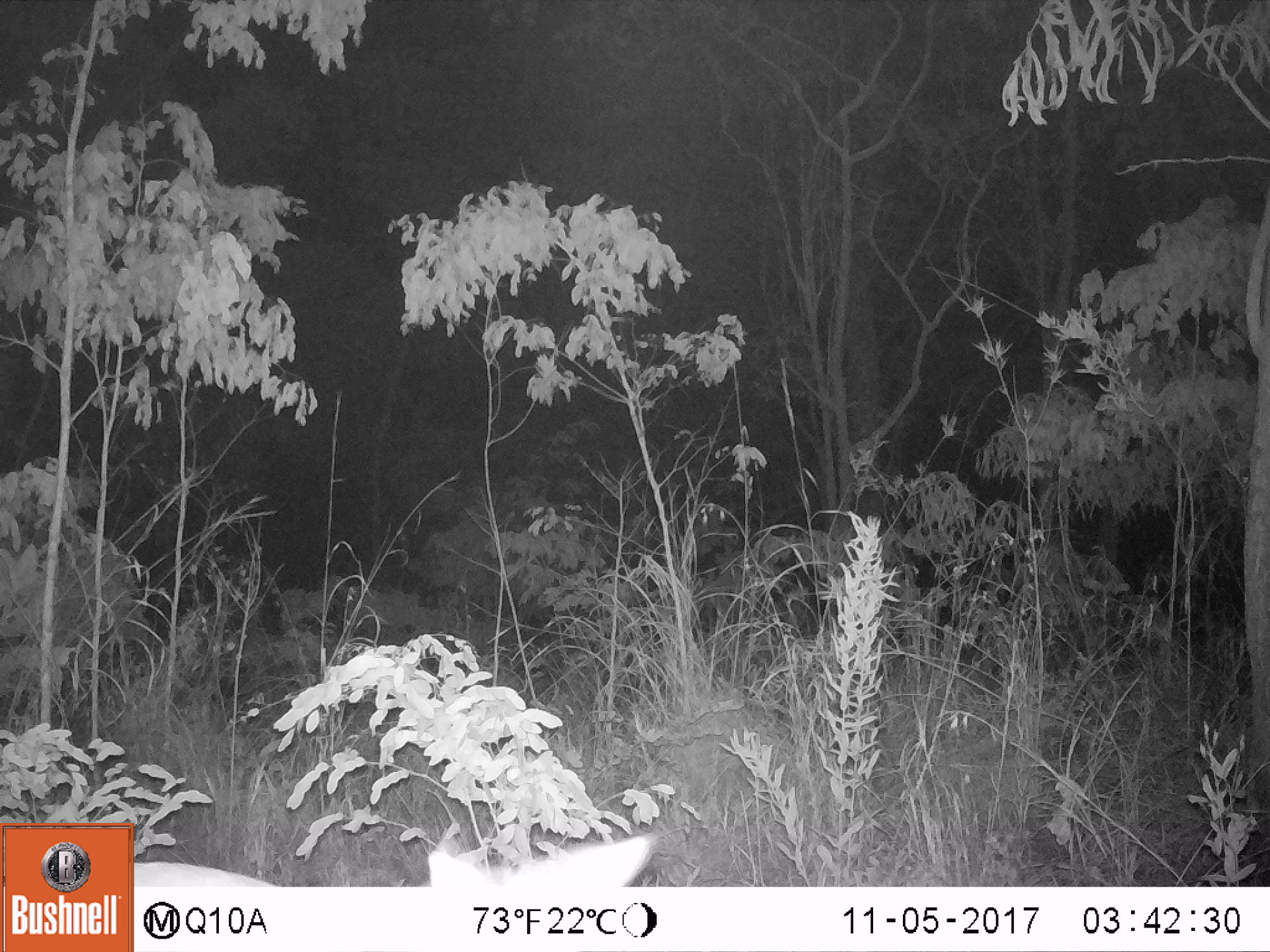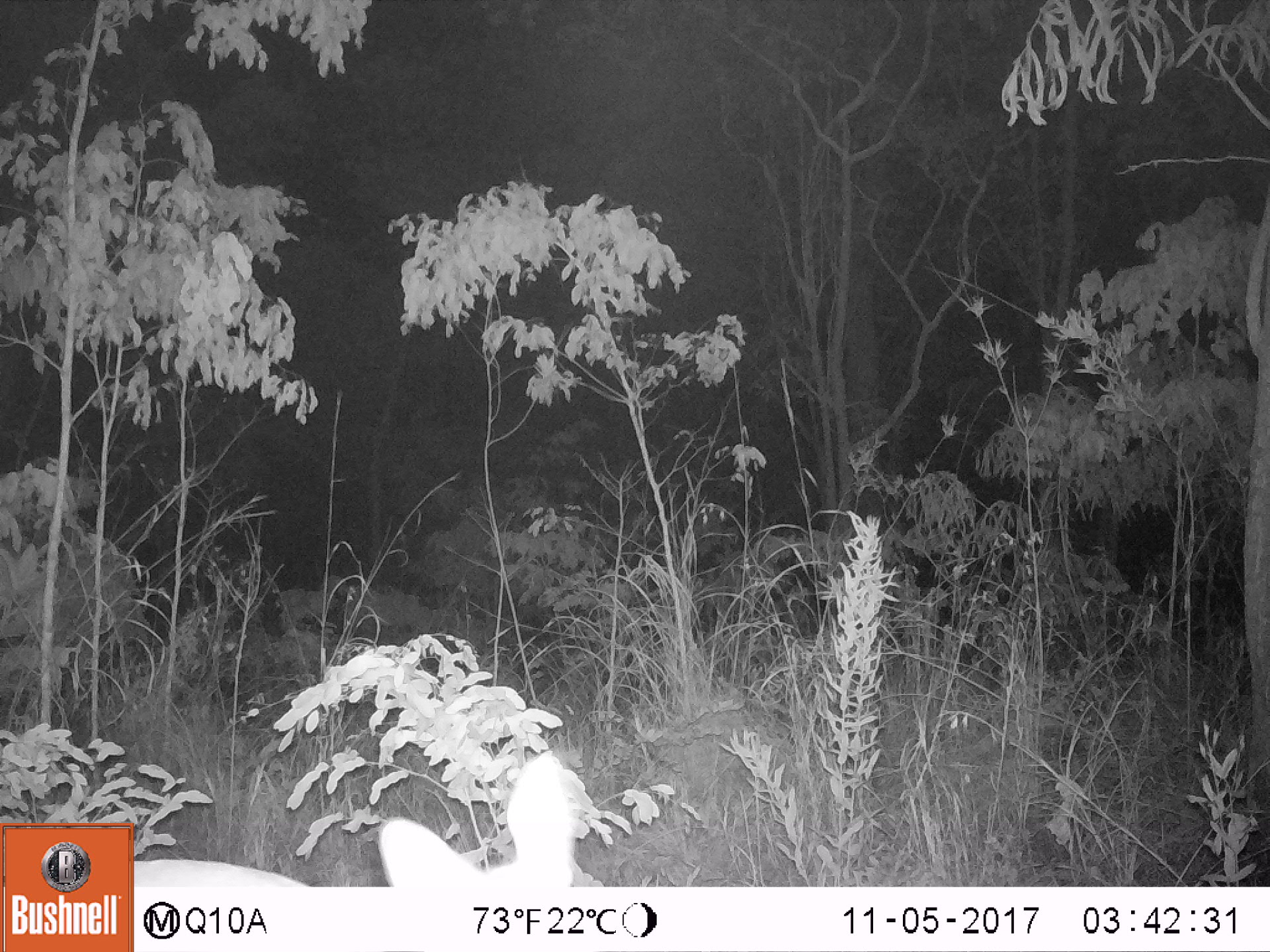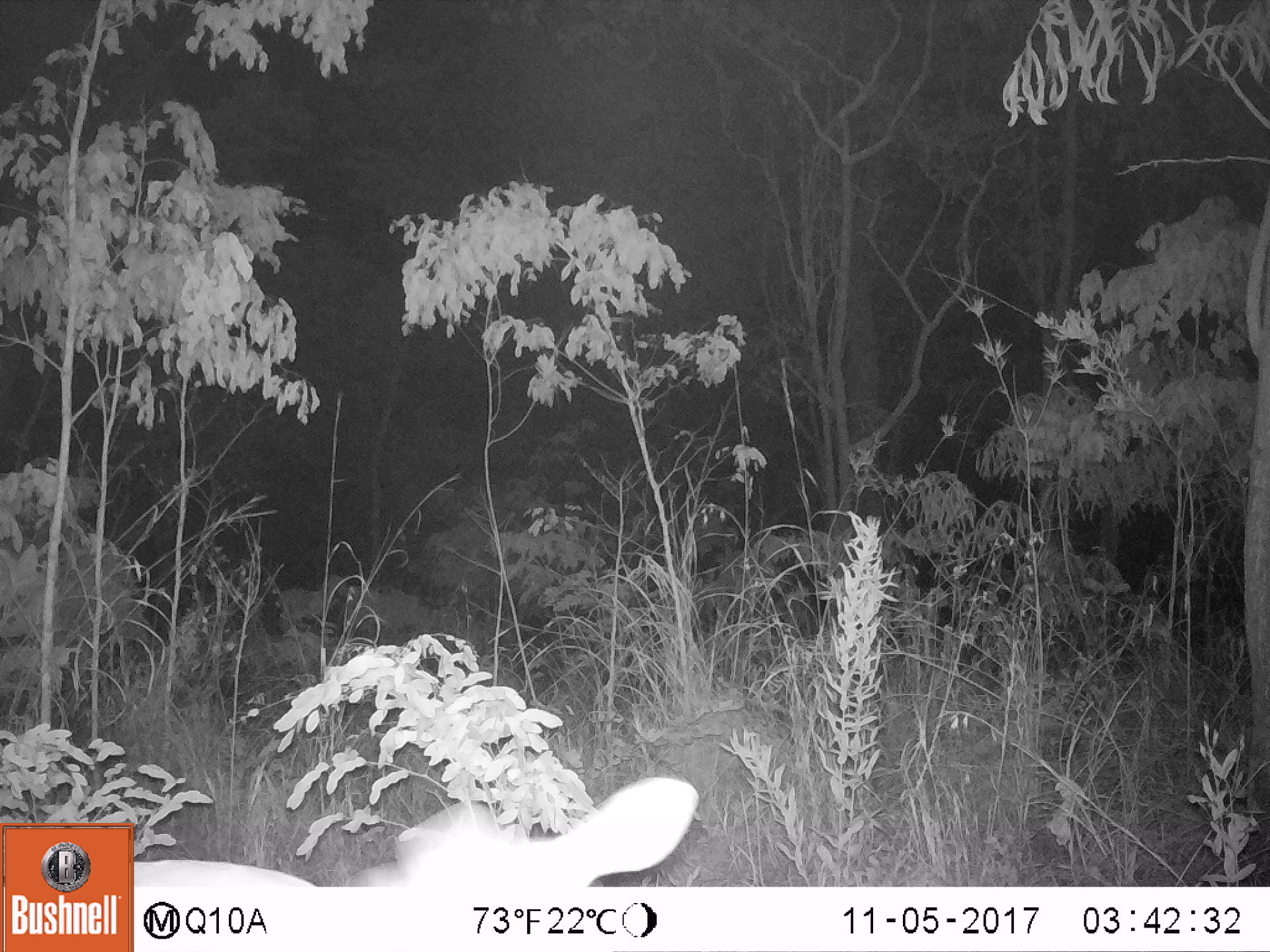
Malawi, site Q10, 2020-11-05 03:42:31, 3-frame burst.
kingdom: Animalia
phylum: Chordata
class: Mammalia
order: Artiodactyla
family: Bovidae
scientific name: Antilopinae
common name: small antelope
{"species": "small antelope (Antilopinae)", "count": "1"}